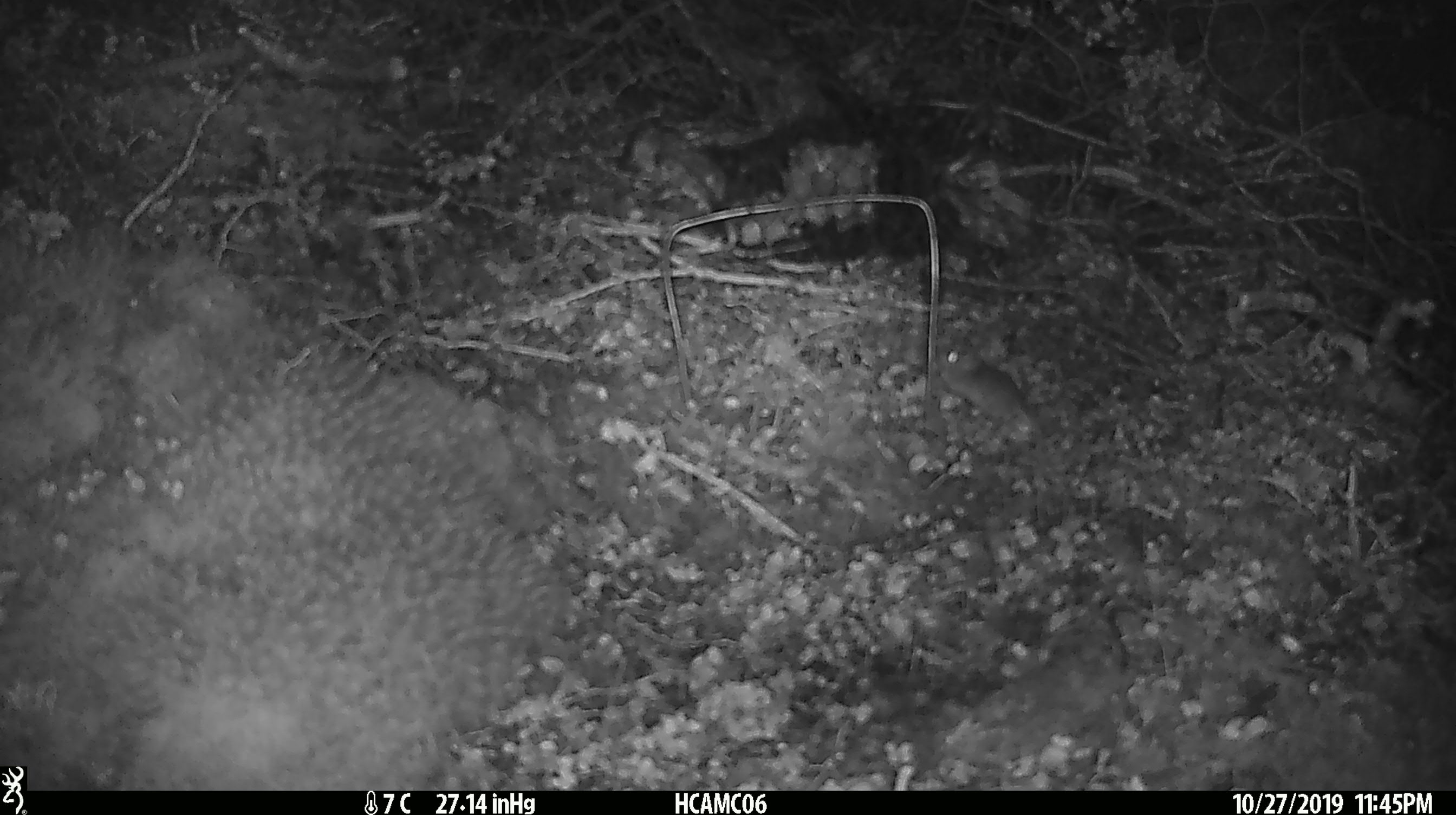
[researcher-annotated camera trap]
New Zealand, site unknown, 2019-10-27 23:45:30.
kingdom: Animalia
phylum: Chordata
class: Mammalia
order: Rodentia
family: Muridae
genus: Mus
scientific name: Mus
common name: mouse